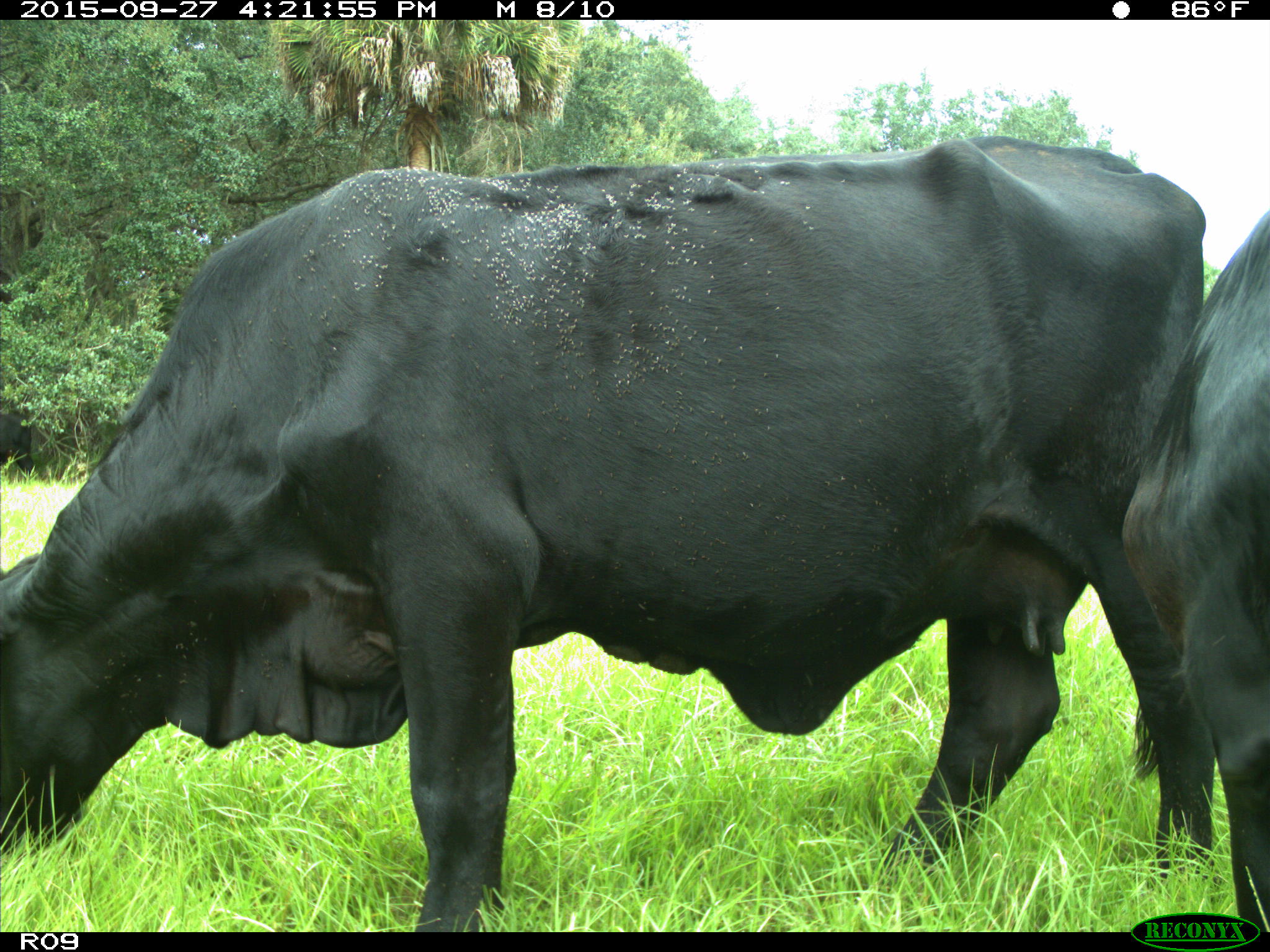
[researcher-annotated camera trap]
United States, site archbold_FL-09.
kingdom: Animalia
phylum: Chordata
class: Mammalia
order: Artiodactyla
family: Bovidae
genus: Bos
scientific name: Bos taurus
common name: domestic cow